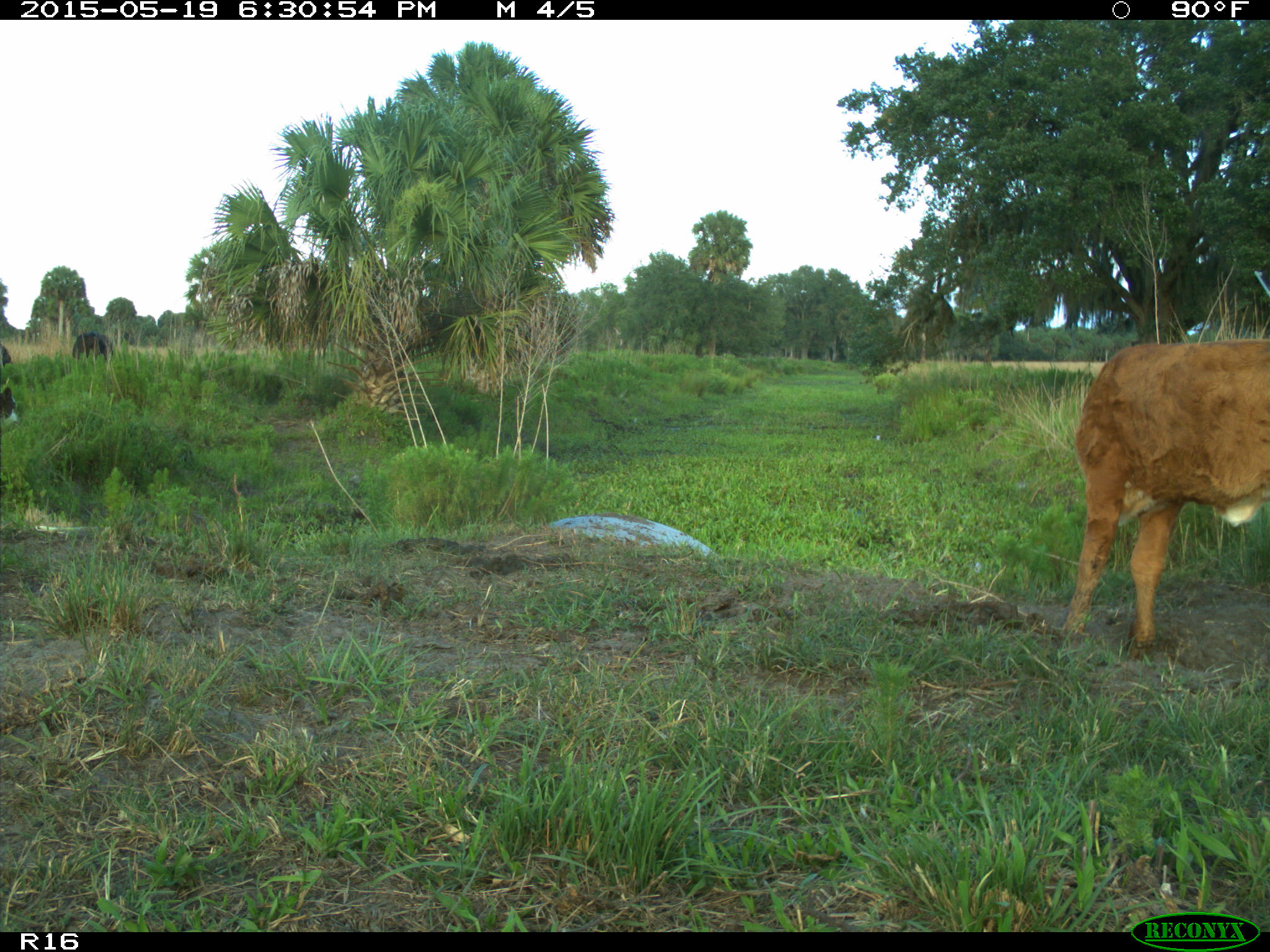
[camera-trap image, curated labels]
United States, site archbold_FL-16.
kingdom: Animalia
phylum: Chordata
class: Mammalia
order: Artiodactyla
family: Bovidae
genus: Bos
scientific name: Bos taurus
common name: domestic cow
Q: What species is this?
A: Bos taurus (domestic cow).